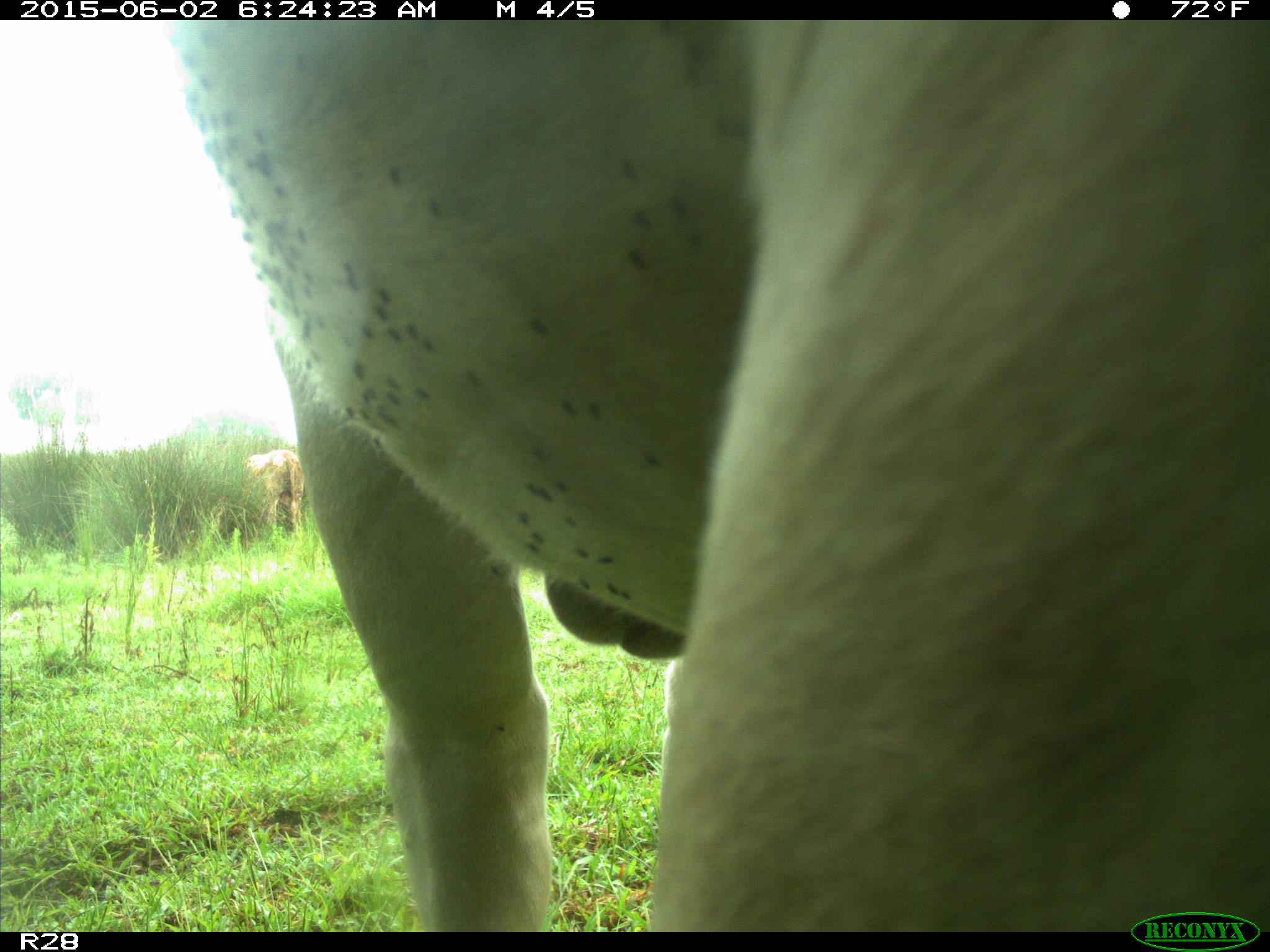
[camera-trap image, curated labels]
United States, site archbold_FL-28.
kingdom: Animalia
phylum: Chordata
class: Mammalia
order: Artiodactyla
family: Bovidae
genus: Bos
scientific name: Bos taurus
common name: domestic cow